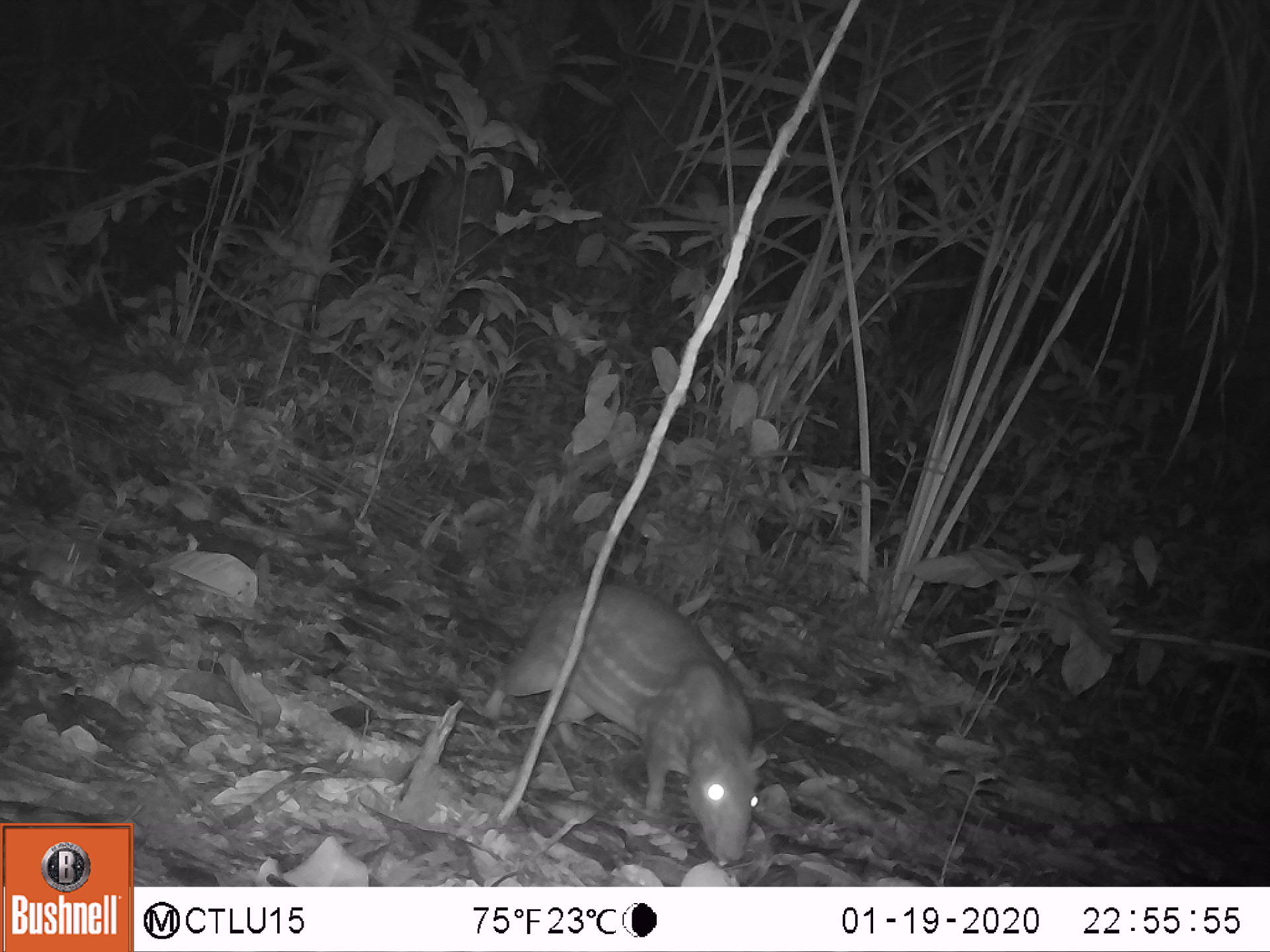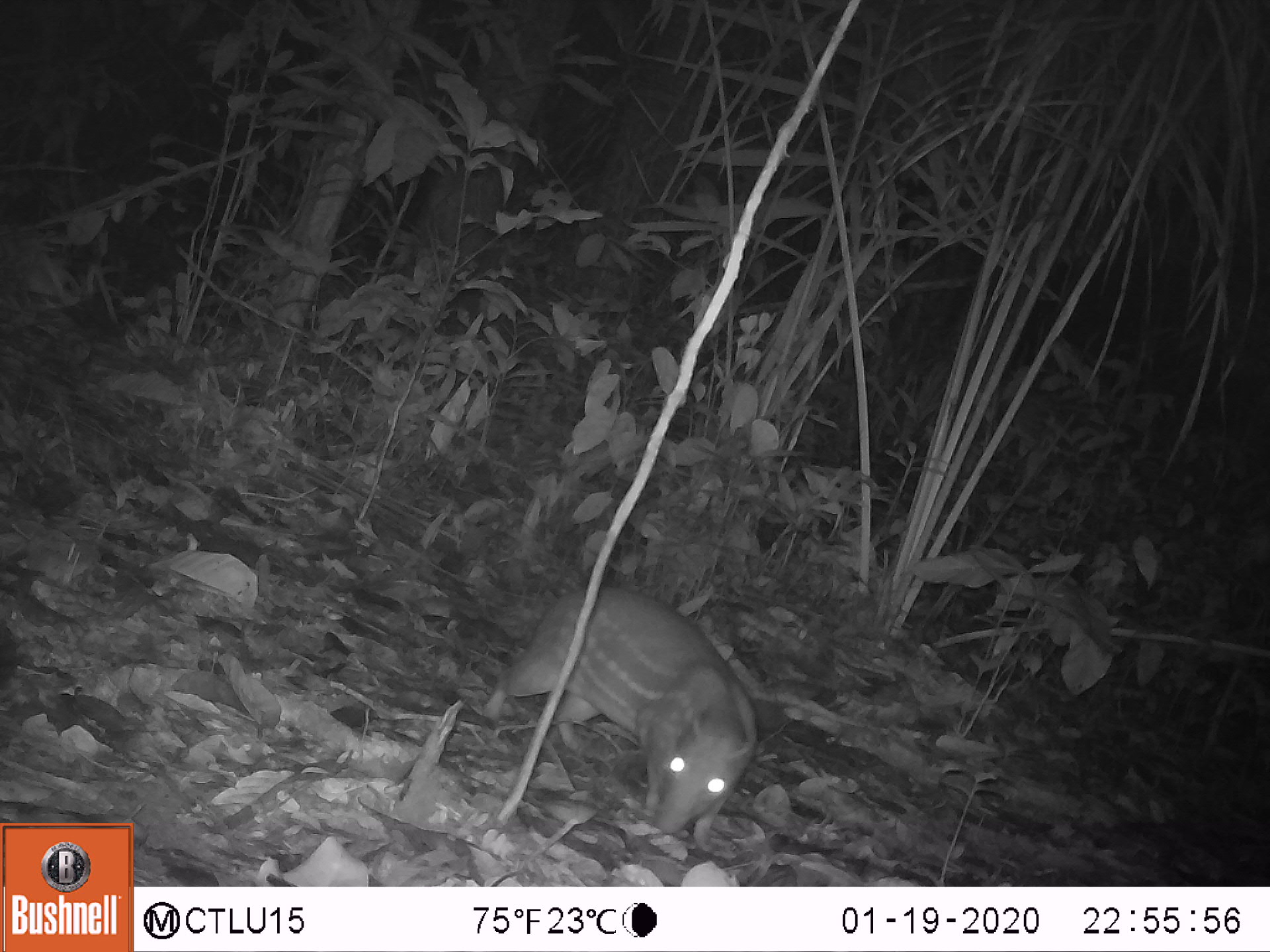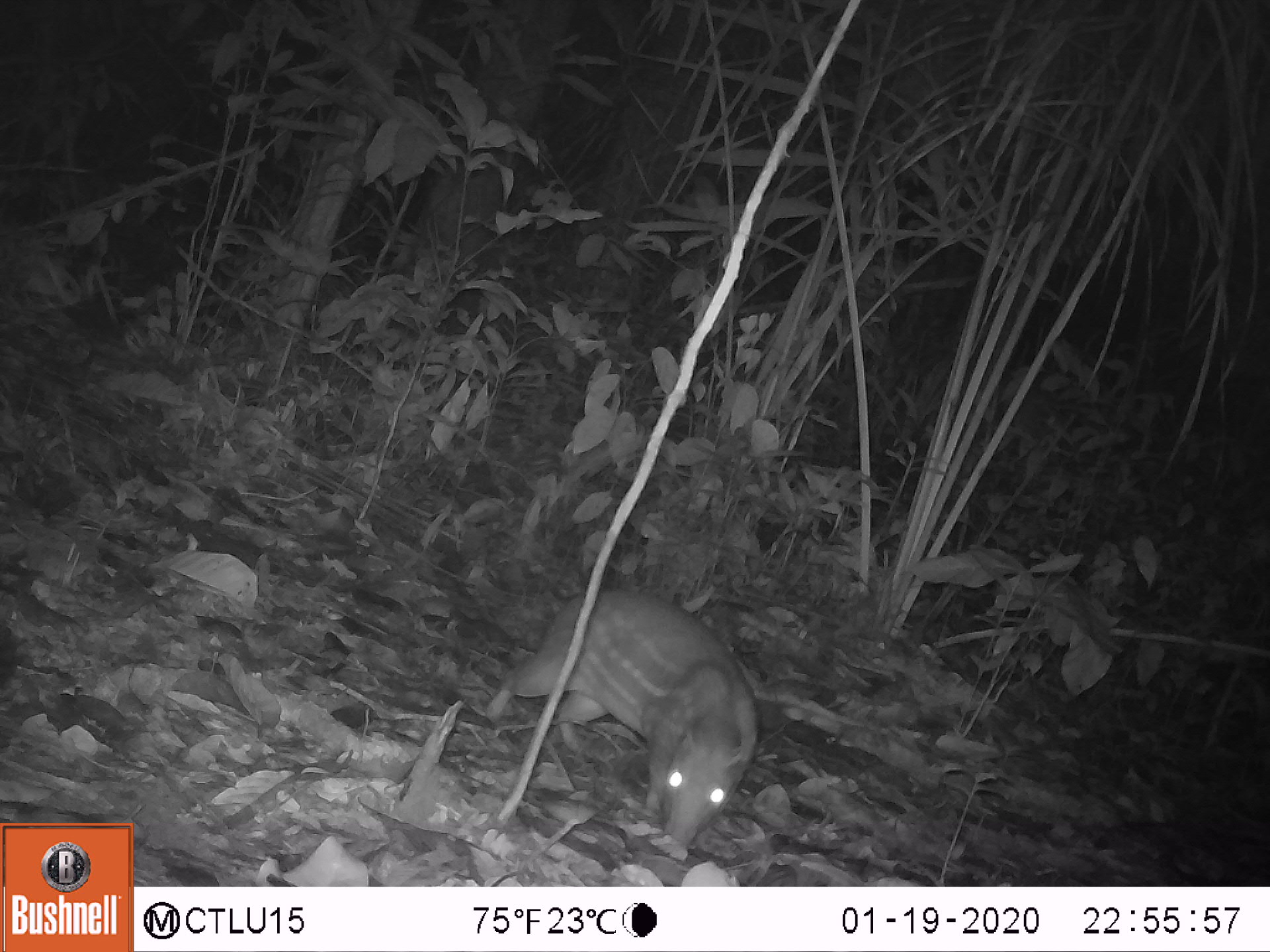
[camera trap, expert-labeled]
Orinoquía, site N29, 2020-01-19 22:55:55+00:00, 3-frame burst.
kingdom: Animalia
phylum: Chordata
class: Mammalia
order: Rodentia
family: Cuniculidae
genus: Cuniculus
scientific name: Cuniculus paca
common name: spotted paca